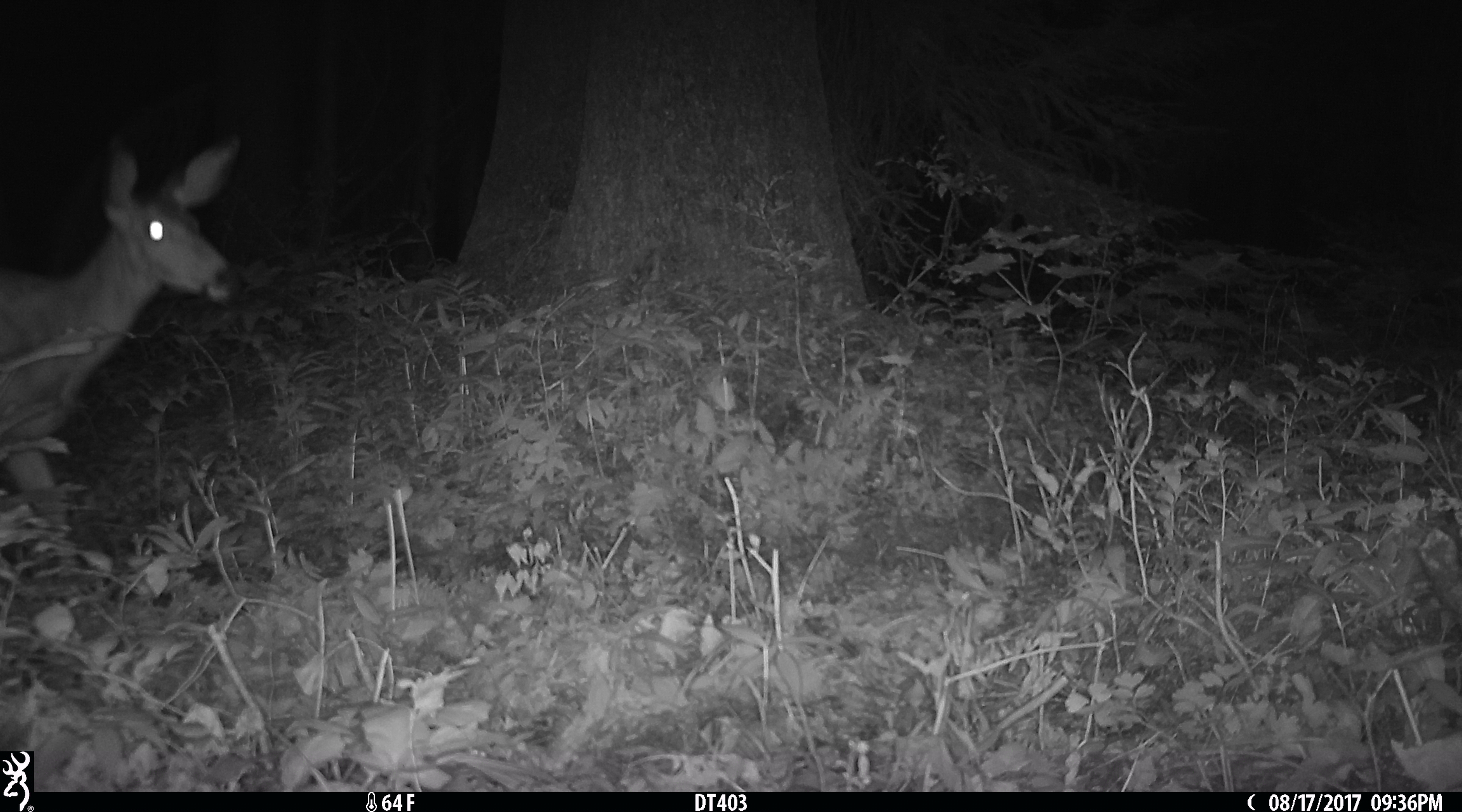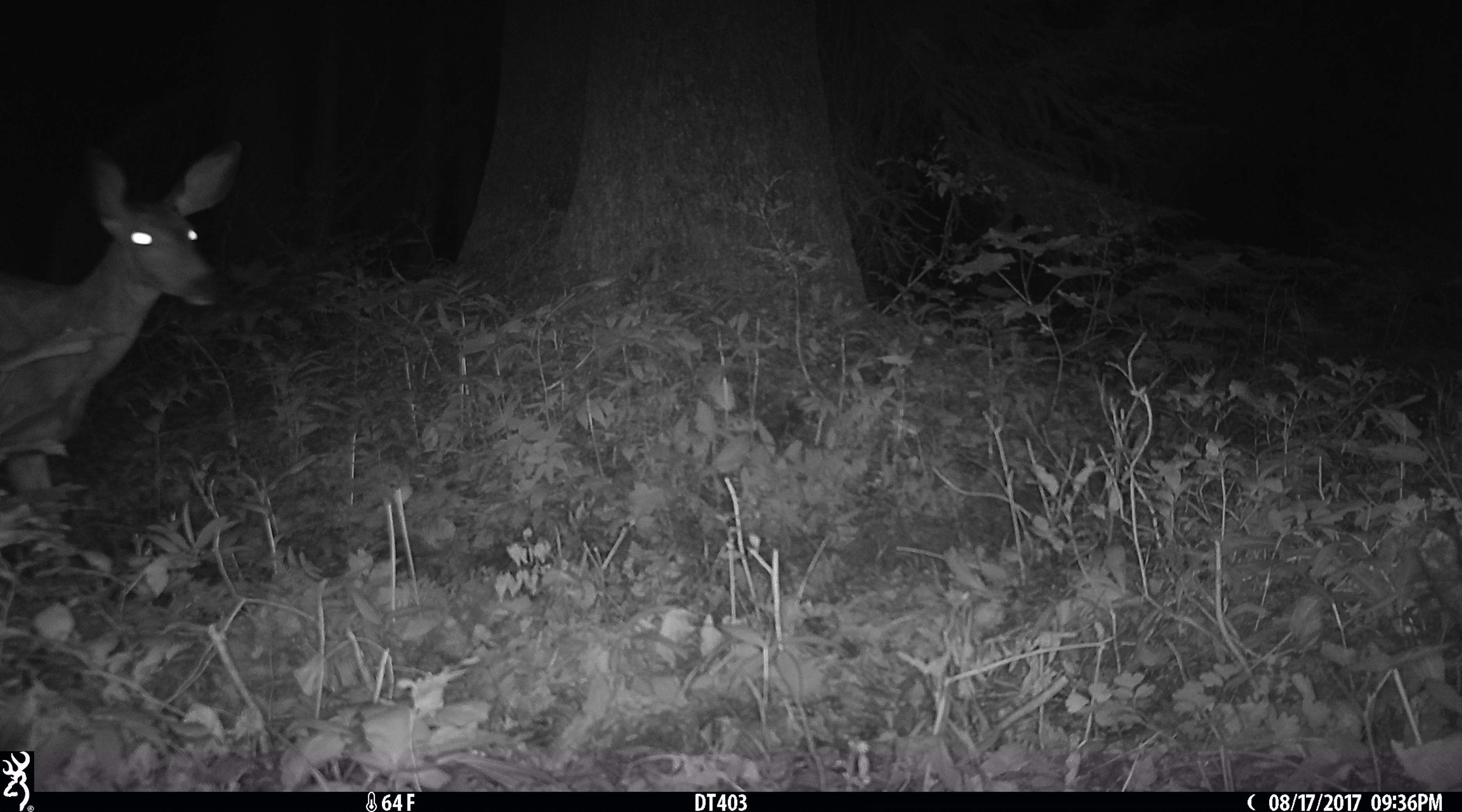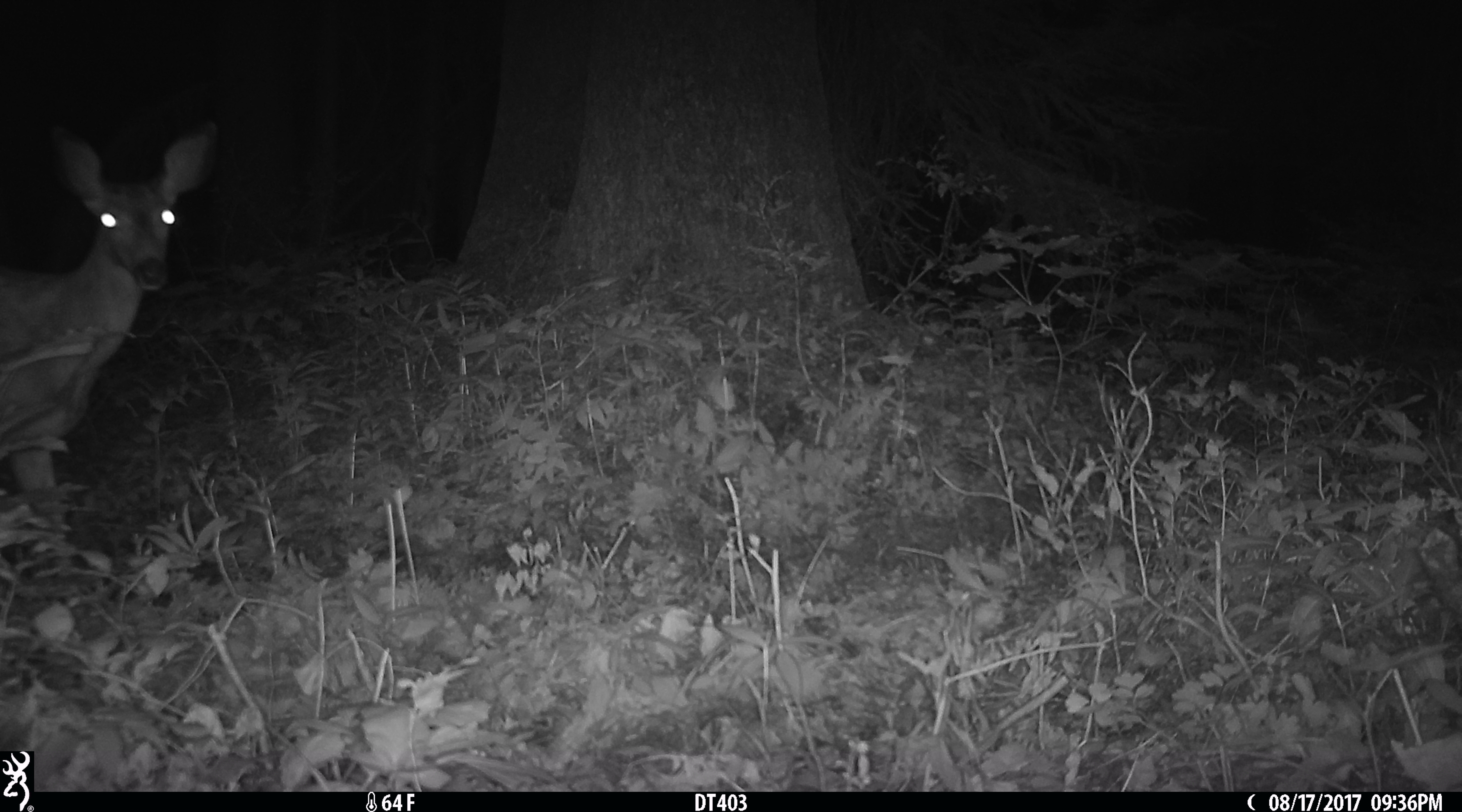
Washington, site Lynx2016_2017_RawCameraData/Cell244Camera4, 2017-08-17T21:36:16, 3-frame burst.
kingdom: Animalia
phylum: Chordata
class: Mammalia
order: Artiodactyla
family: Cervidae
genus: Odocoileus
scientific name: Odocoileus hemionus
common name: mule deer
Odocoileus hemionus (mule deer). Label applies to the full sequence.